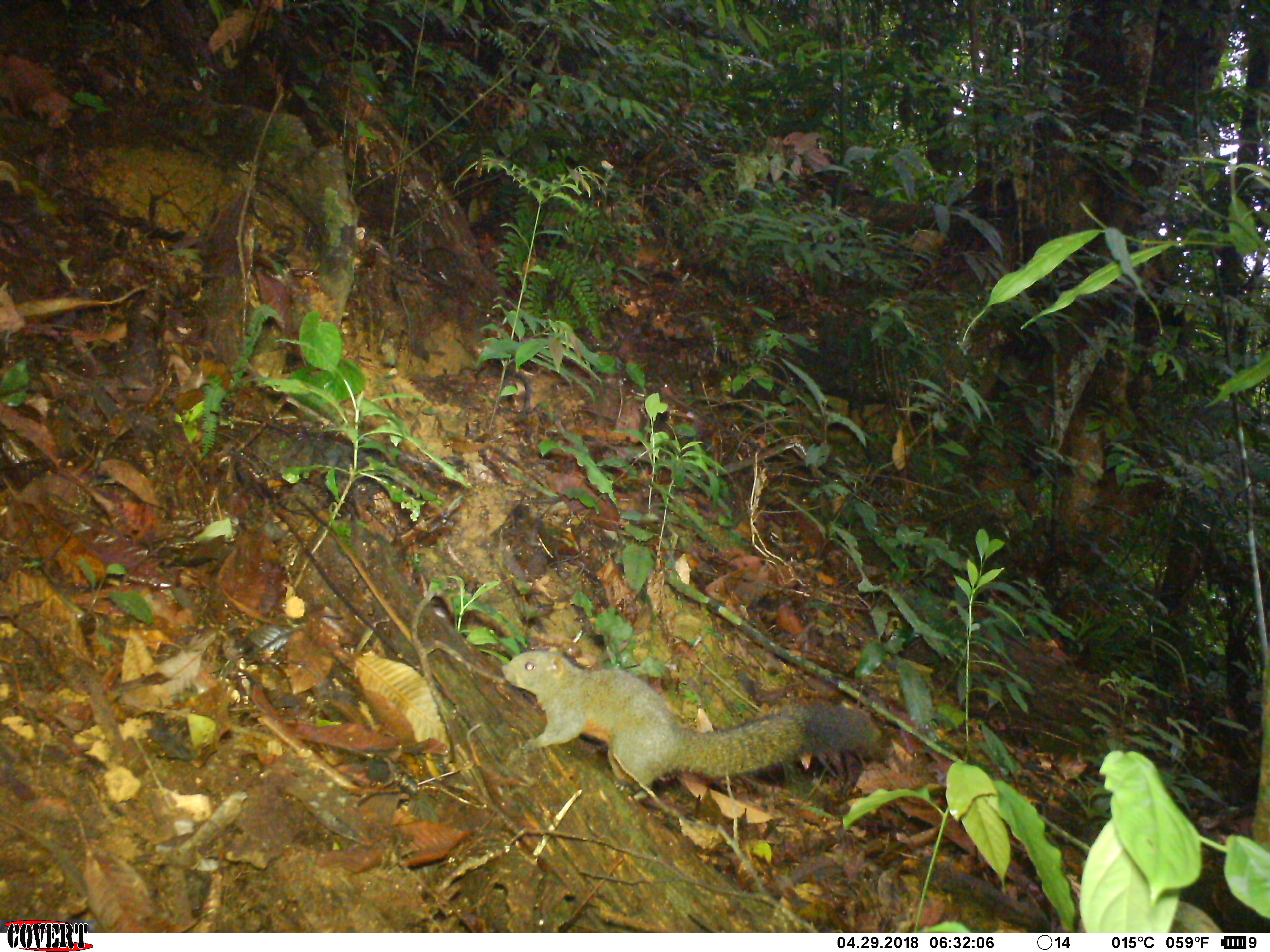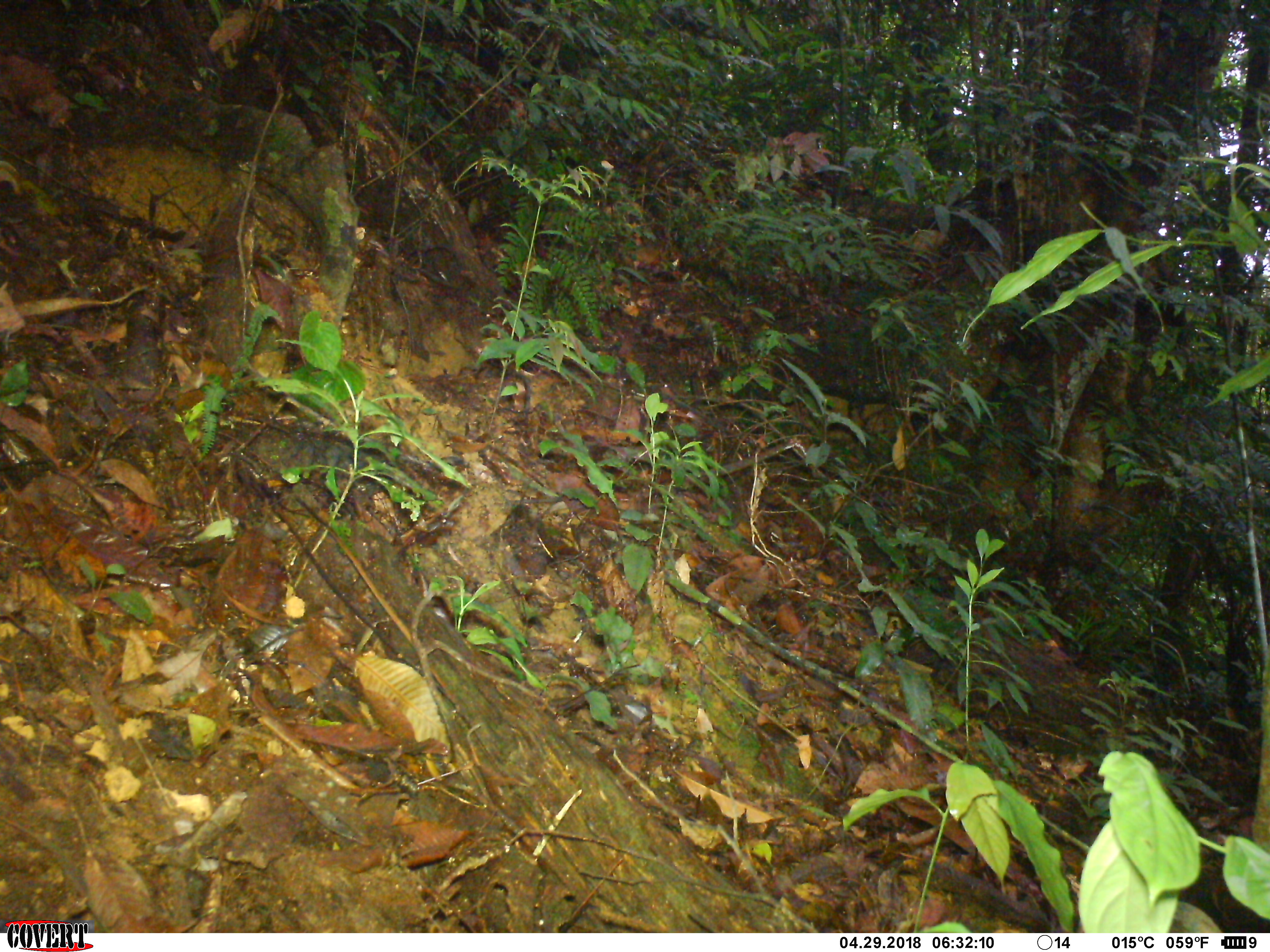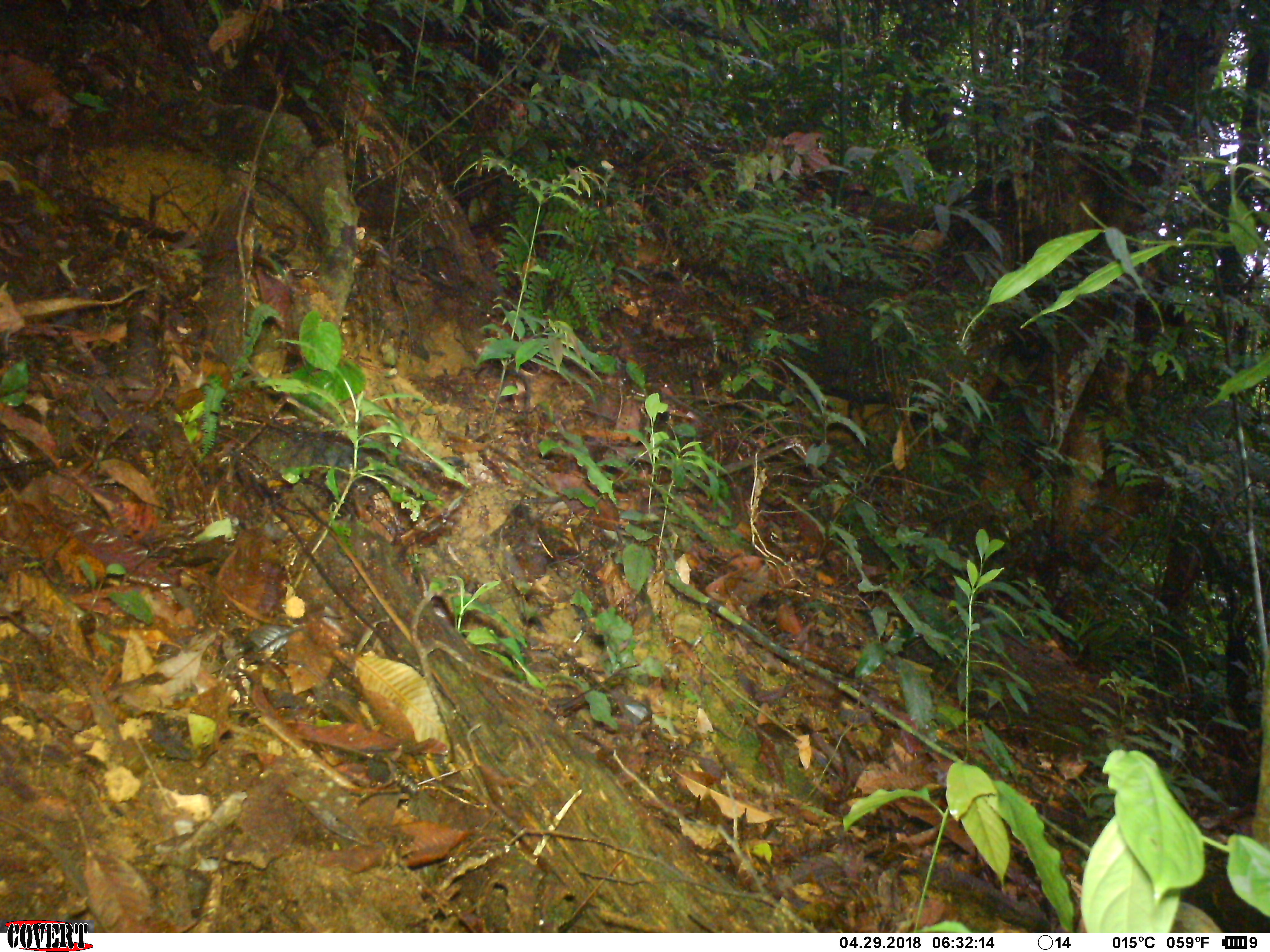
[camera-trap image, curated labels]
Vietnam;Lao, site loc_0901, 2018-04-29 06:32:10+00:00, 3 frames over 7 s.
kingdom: Animalia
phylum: Chordata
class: Mammalia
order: Rodentia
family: Sciuridae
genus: Sciurus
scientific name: Sciurus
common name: squirrel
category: unidentified squirrel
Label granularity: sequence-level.